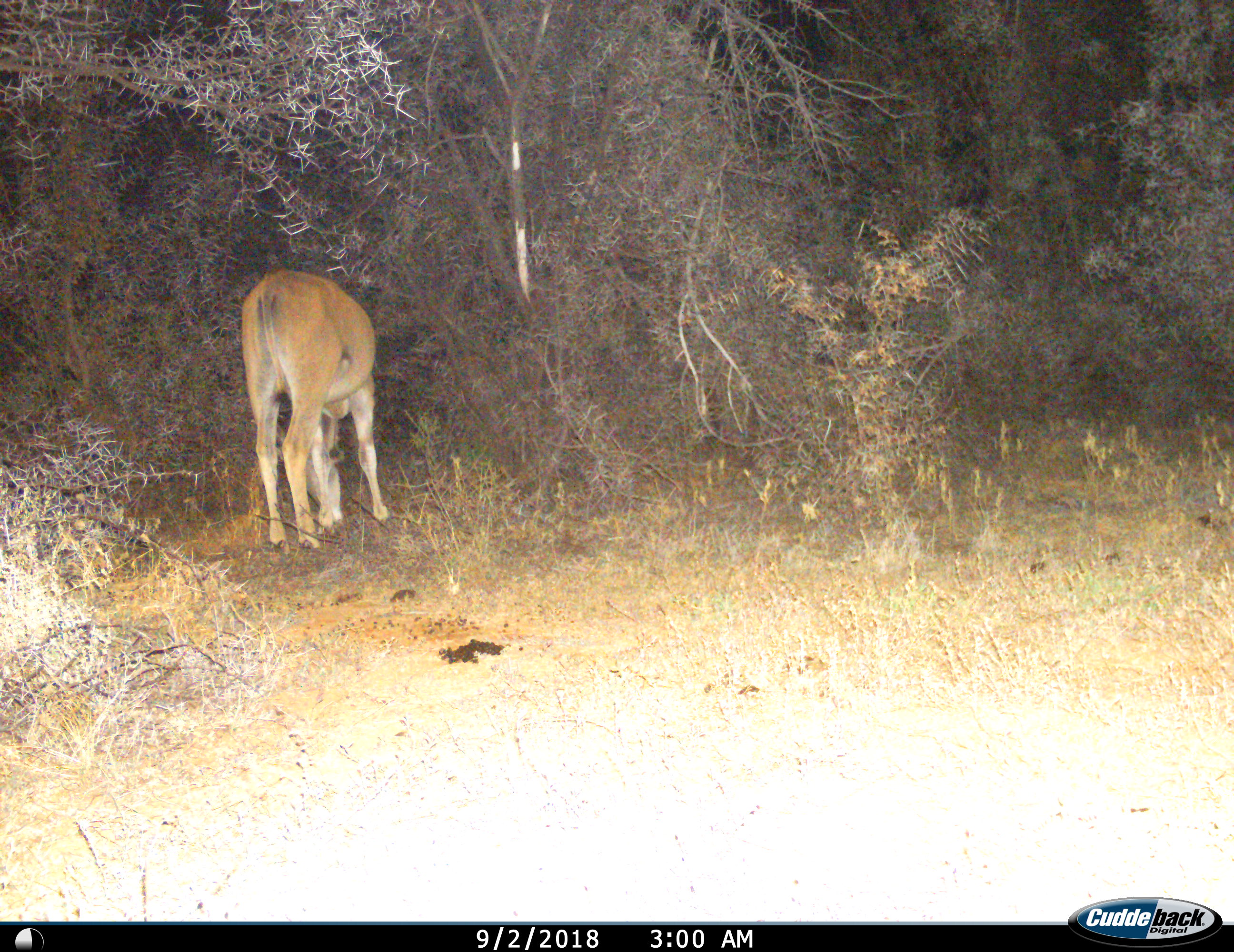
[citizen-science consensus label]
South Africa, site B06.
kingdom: Animalia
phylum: Chordata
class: Mammalia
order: Artiodactyla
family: Bovidae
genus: Tragelaphus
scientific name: Tragelaphus oryx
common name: eland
Eland (Tragelaphus oryx), count 1. Behavior (volunteer vote fractions): standing 57%, resting 0%, moving 0%, interacting 0%. Young present (vote fraction): 0%. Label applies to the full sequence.